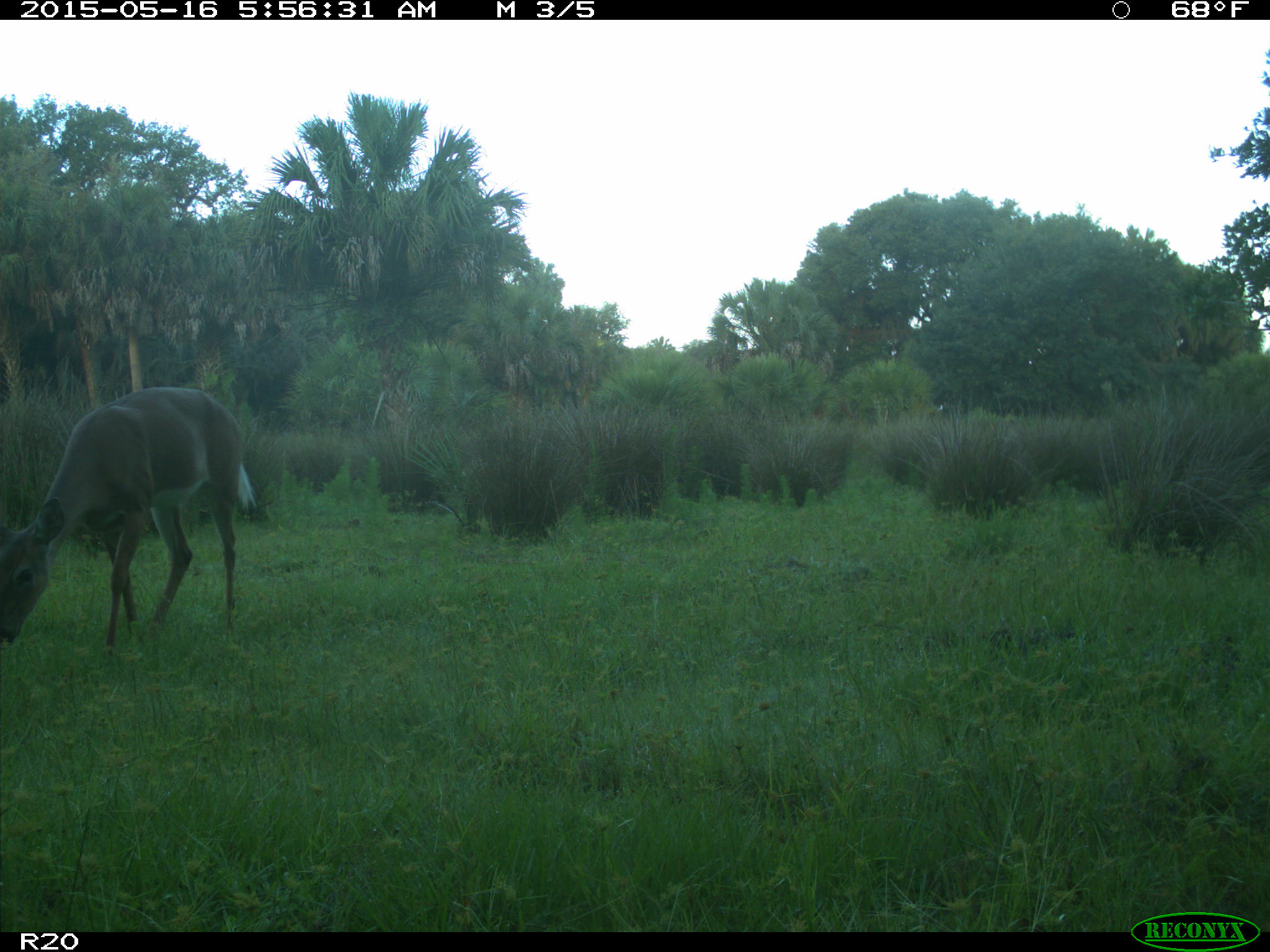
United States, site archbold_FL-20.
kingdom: Animalia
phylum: Chordata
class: Mammalia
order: Artiodactyla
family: Cervidae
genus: Odocoileus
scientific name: Odocoileus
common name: deer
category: unidentified deer